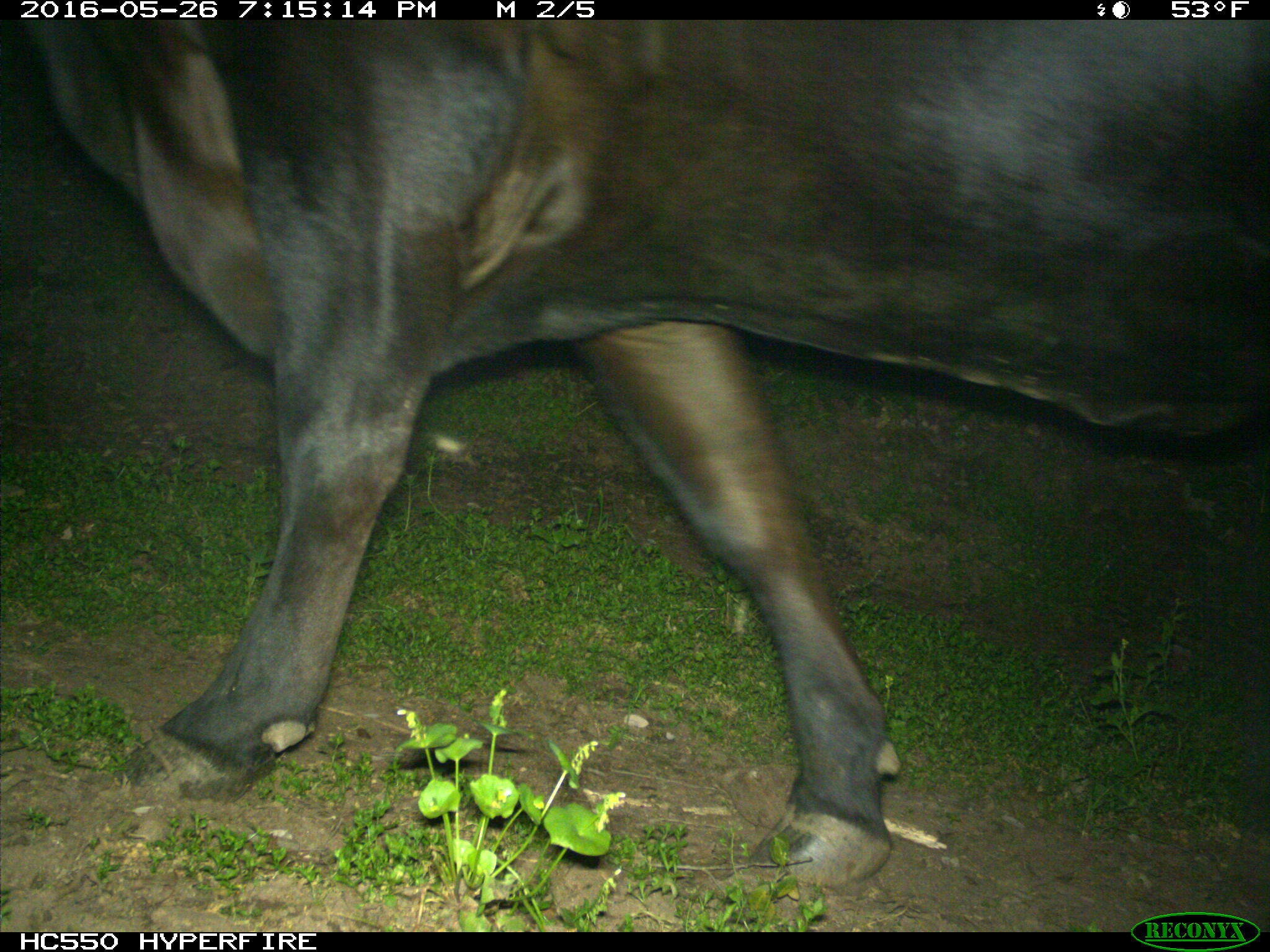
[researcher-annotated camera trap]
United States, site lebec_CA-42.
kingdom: Animalia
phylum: Chordata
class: Mammalia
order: Artiodactyla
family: Bovidae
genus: Bos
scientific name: Bos taurus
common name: domestic cow